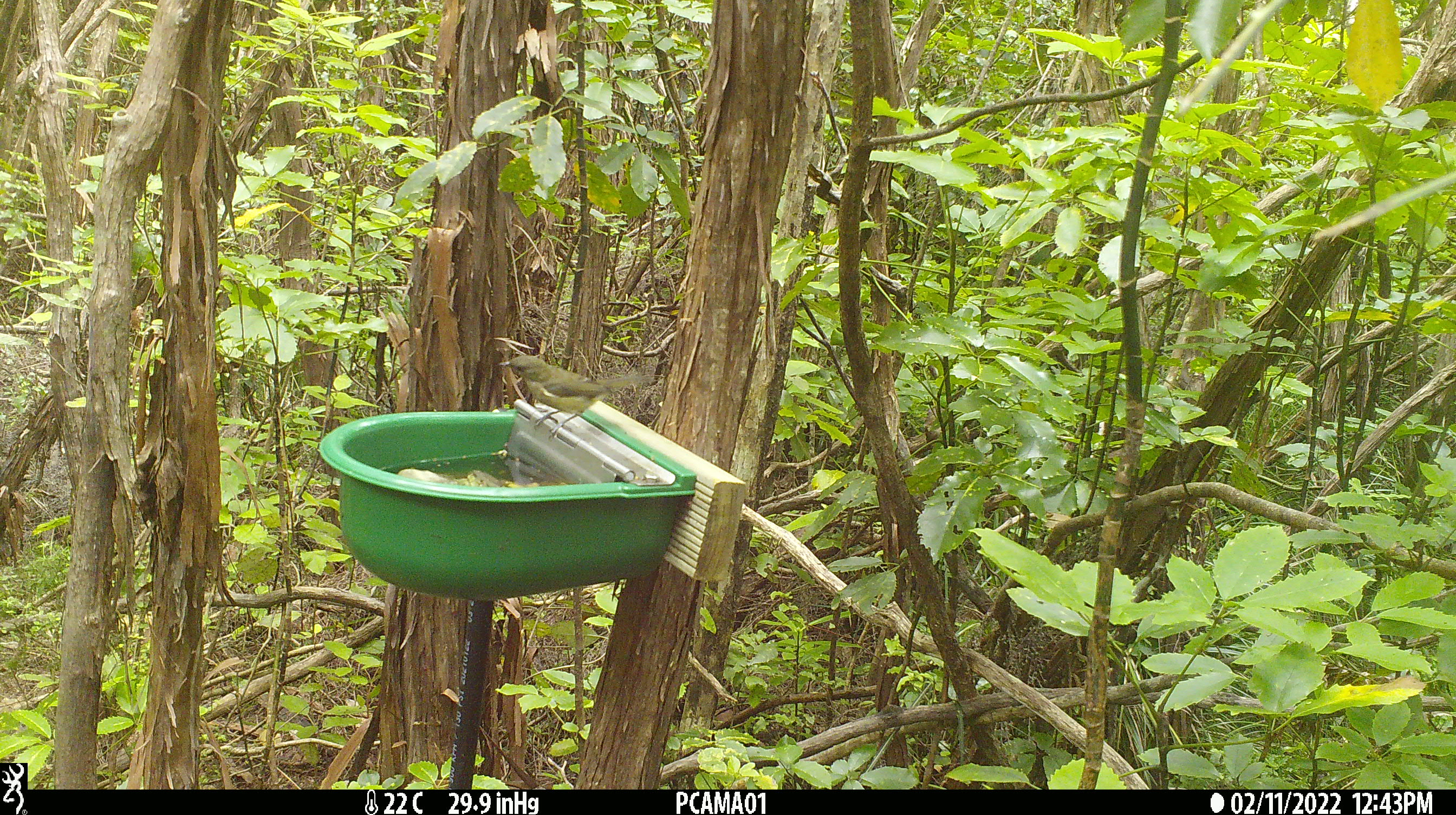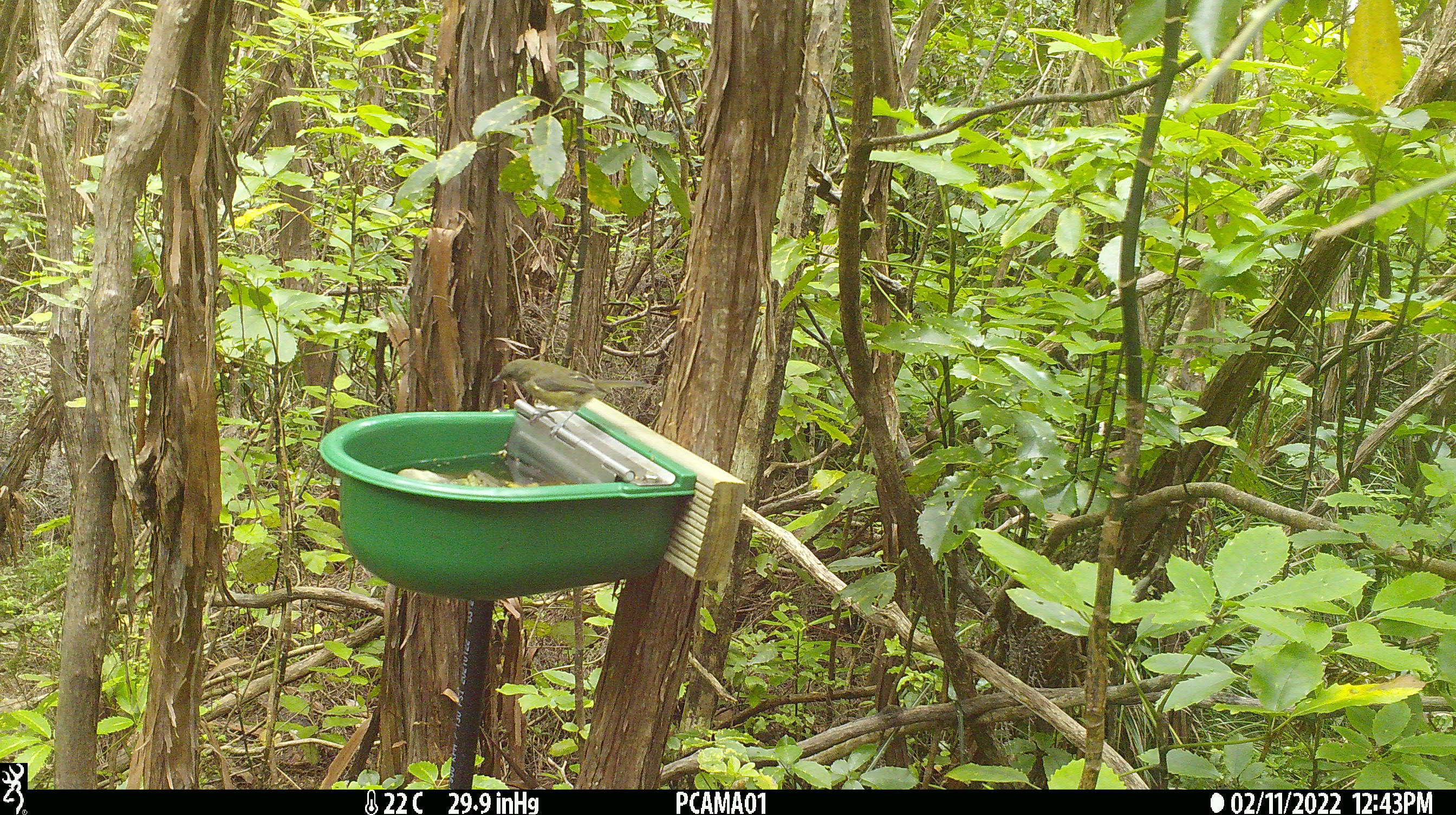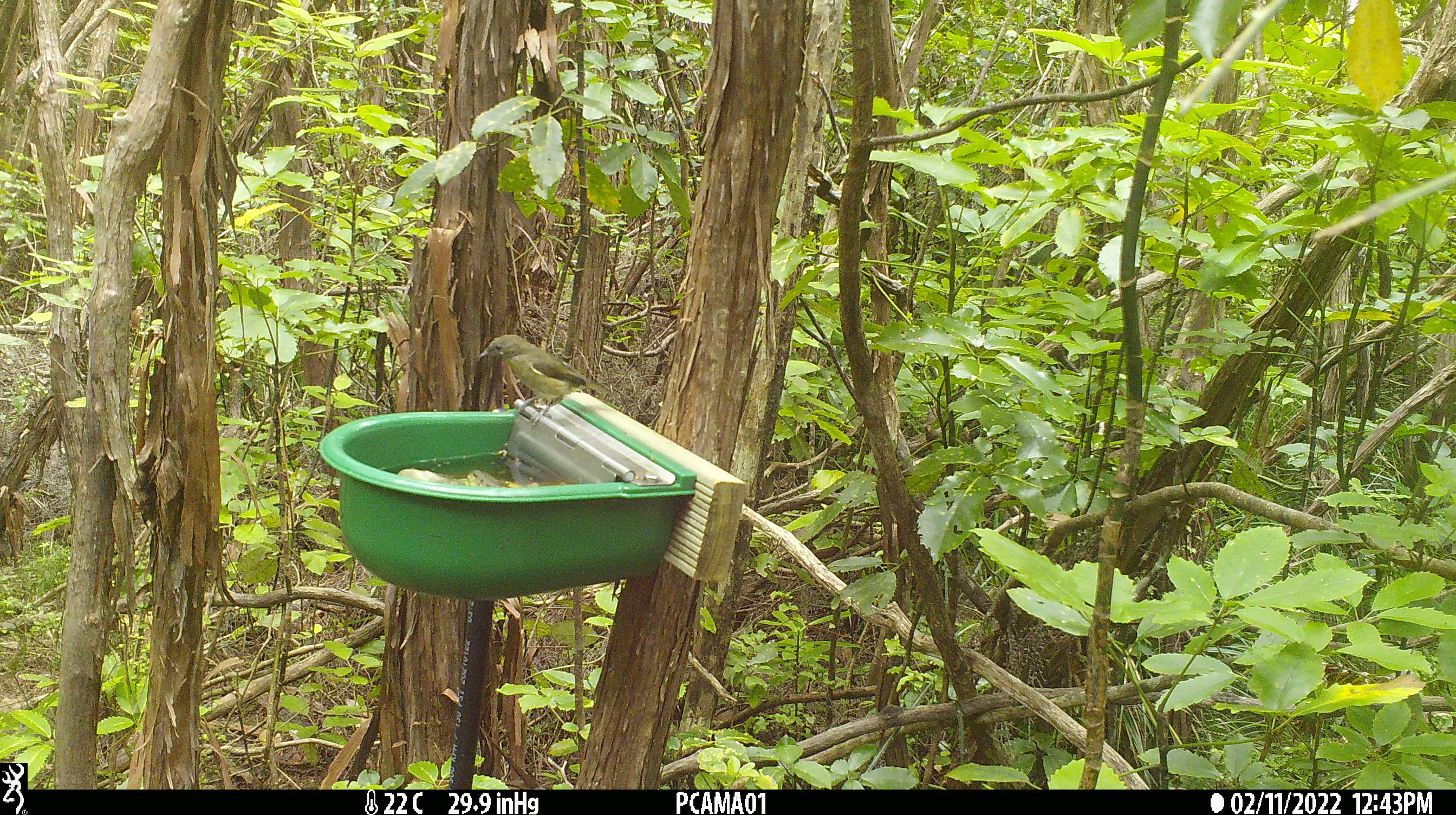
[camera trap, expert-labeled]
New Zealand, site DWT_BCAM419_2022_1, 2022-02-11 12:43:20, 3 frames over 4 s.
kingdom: Animalia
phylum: Chordata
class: Aves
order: Passeriformes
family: Meliphagidae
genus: Anthornis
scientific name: Anthornis melanura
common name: new zealand bellbird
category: bellbird